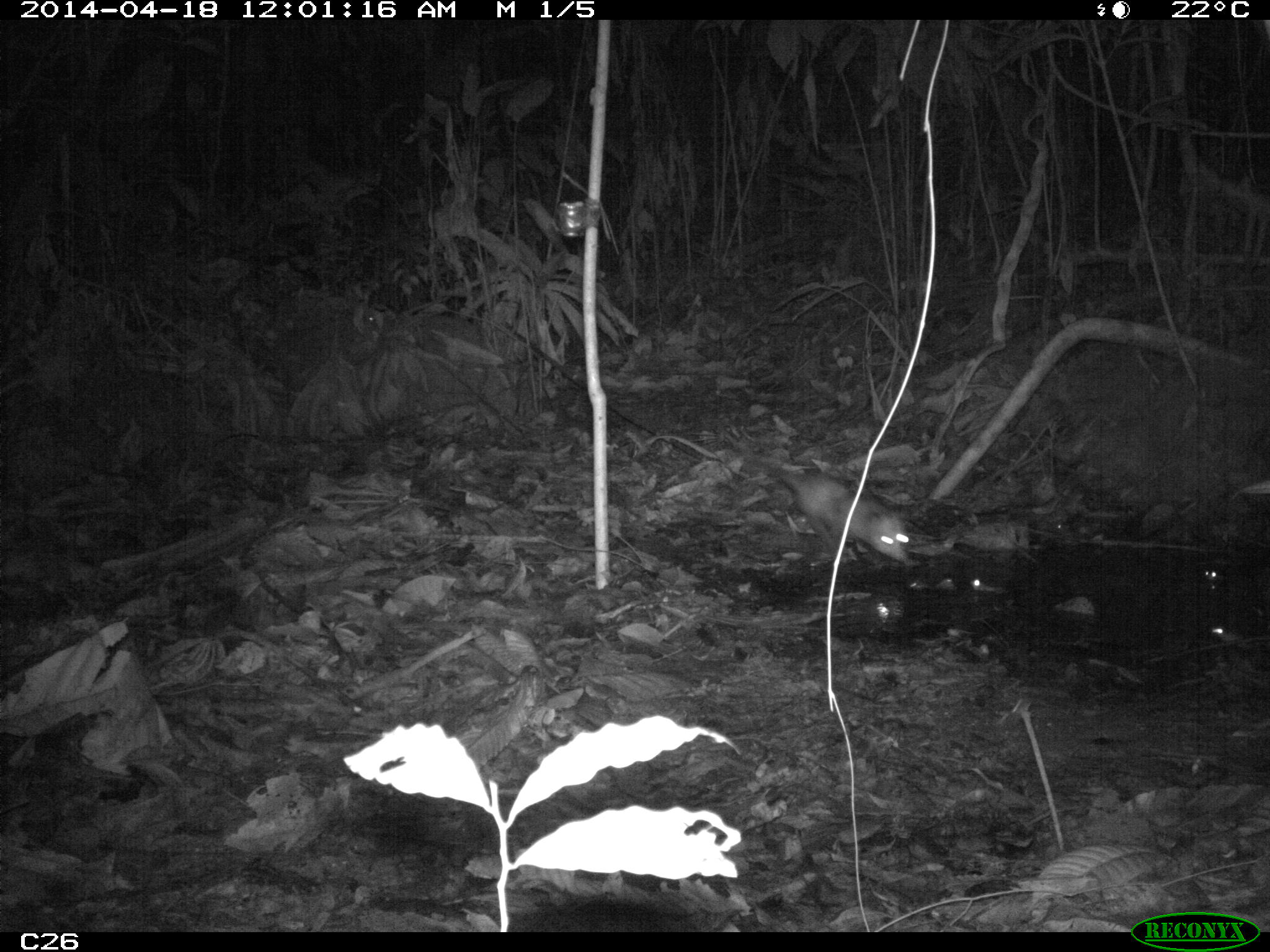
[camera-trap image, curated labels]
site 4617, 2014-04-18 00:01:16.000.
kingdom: Animalia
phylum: Chordata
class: Mammalia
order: Didelphimorphia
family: Didelphidae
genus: Didelphis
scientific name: Didelphis marsupialis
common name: southern opossum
Didelphis marsupialis (southern opossum), count 1, age adult, sex male.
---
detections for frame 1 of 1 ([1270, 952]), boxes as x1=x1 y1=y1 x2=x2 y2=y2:
didelphis marsupialis: x1=770 y1=463 x2=913 y2=564